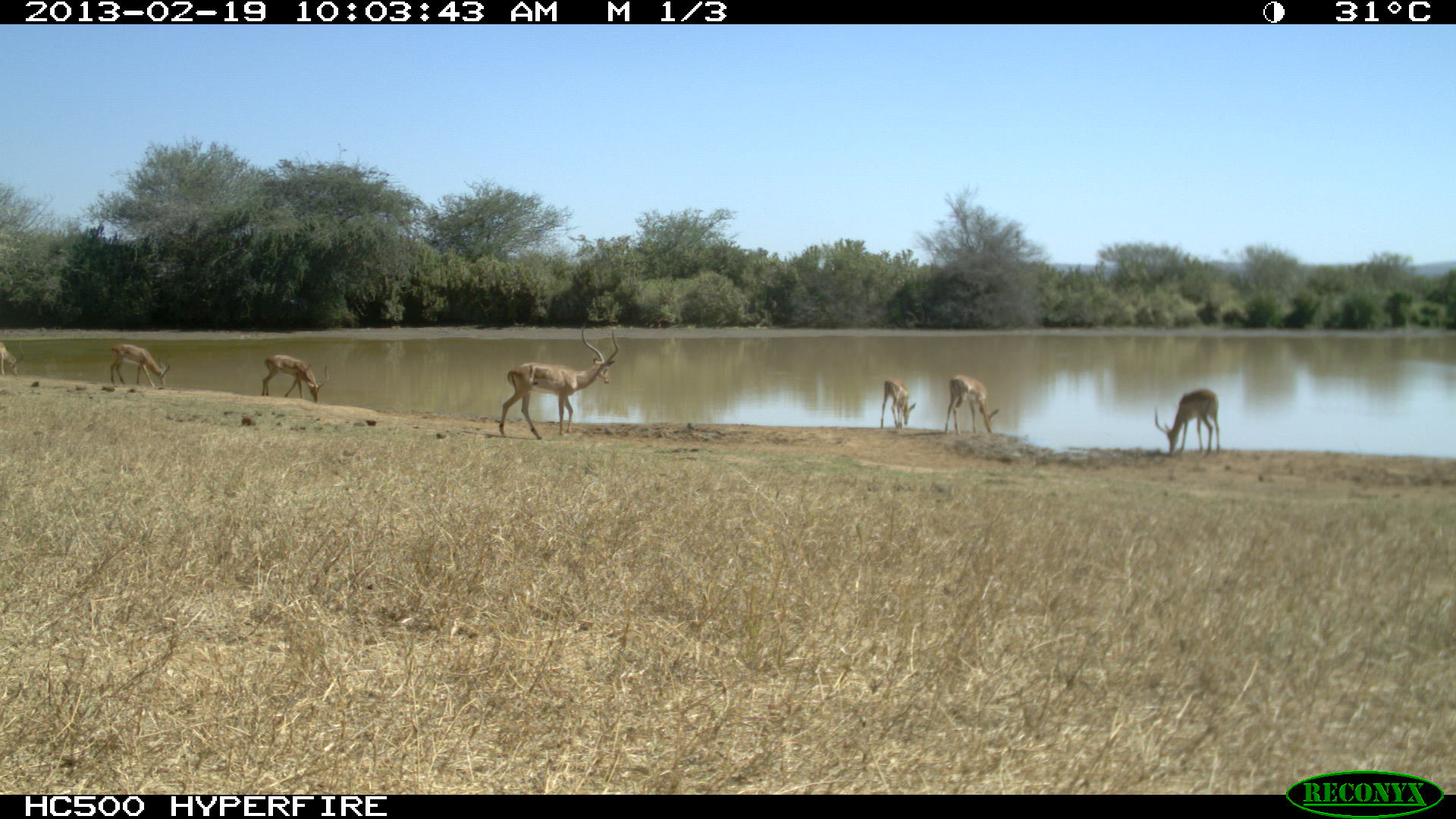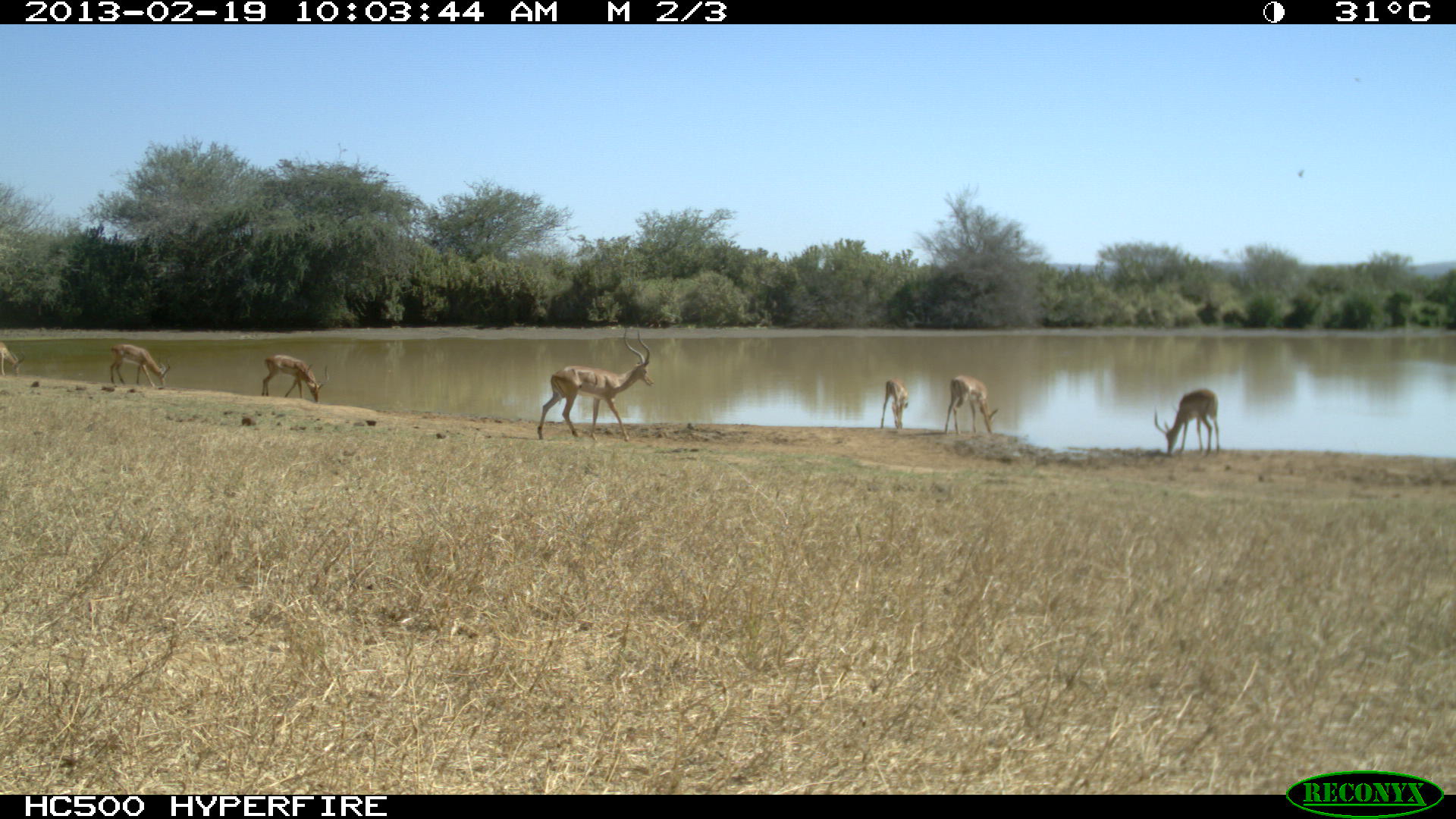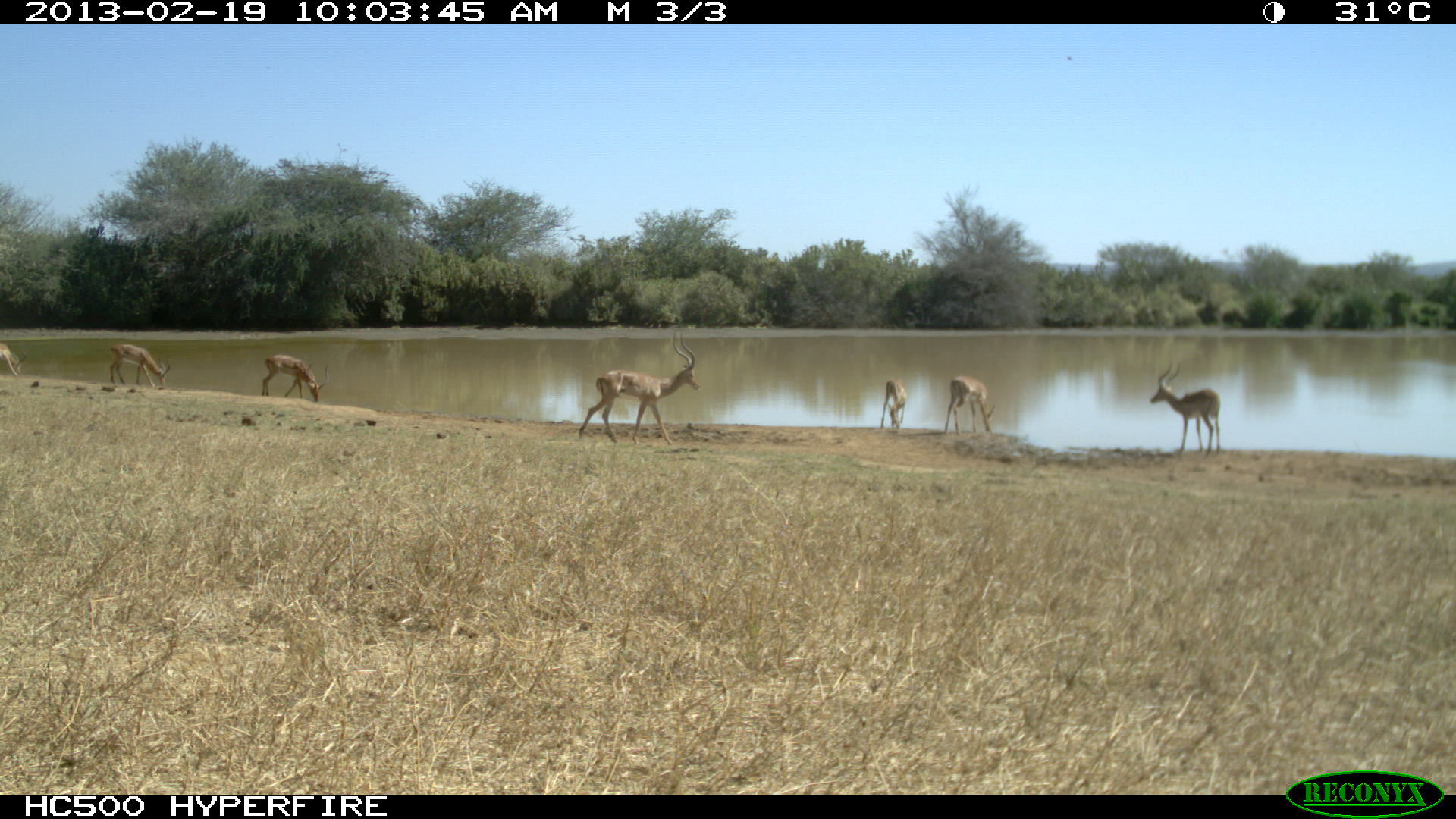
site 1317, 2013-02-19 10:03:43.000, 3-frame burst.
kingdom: Animalia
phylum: Chordata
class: Mammalia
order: Artiodactyla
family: Bovidae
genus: Aepyceros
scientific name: Aepyceros melampus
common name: impala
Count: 7.